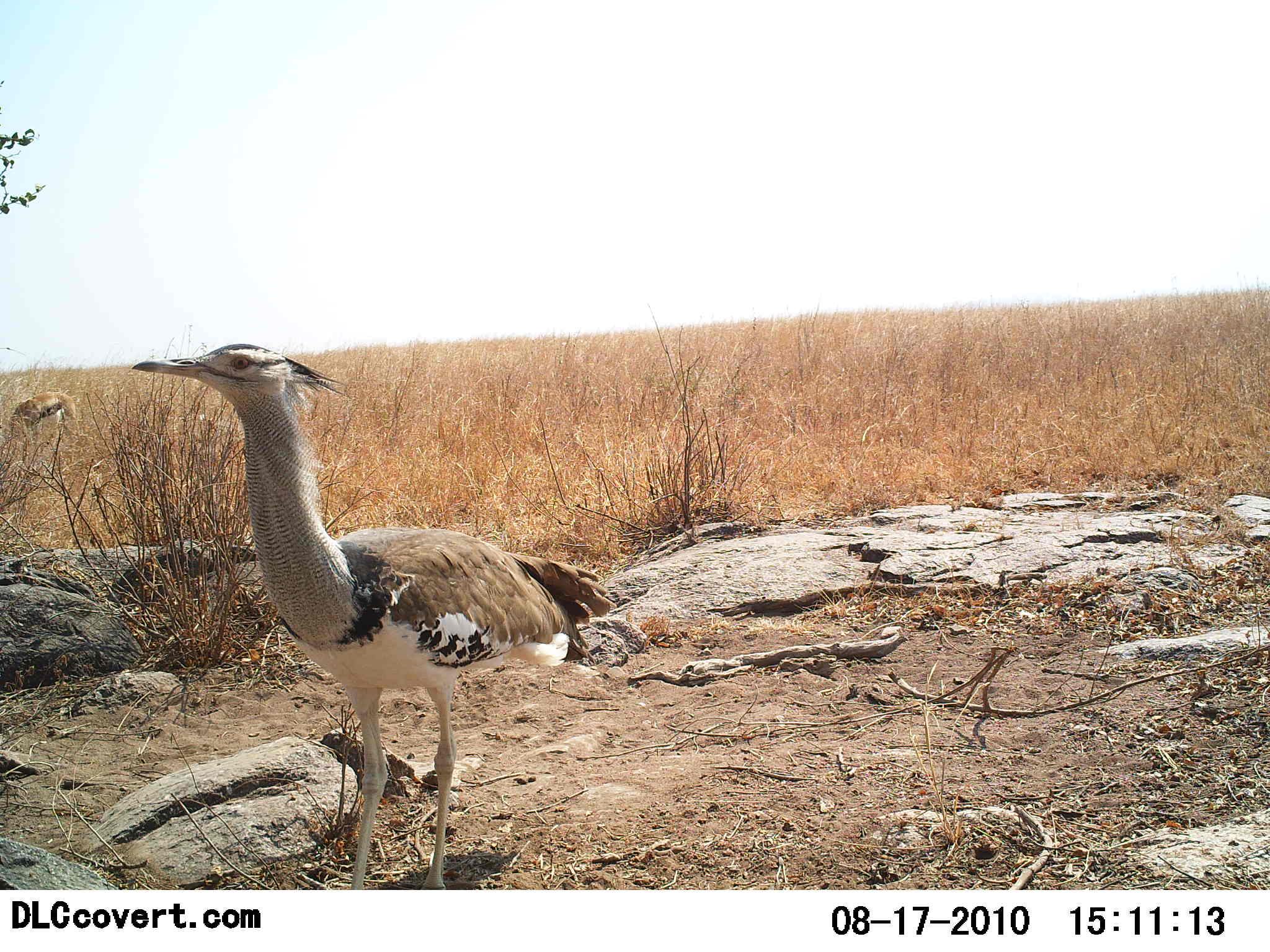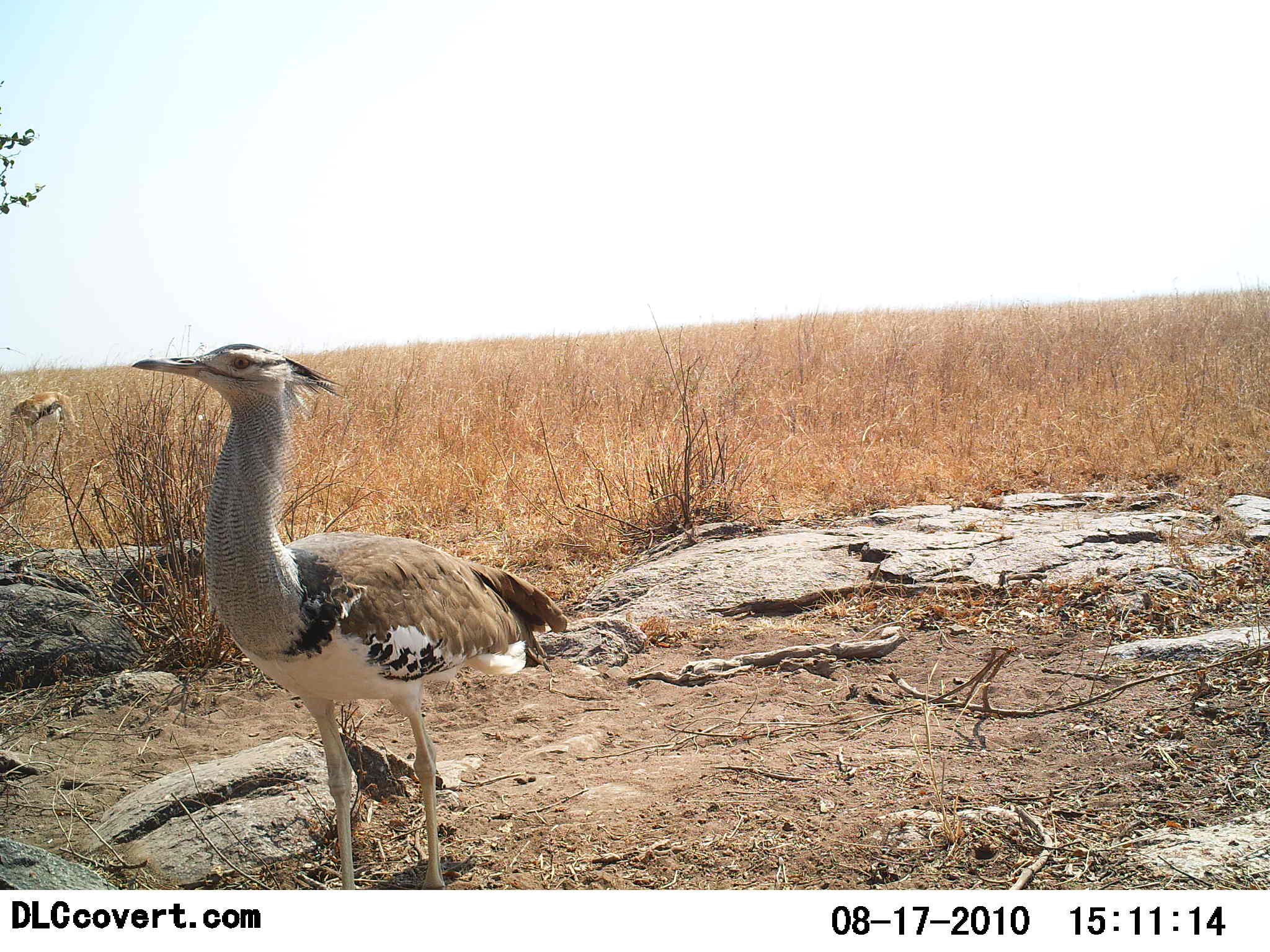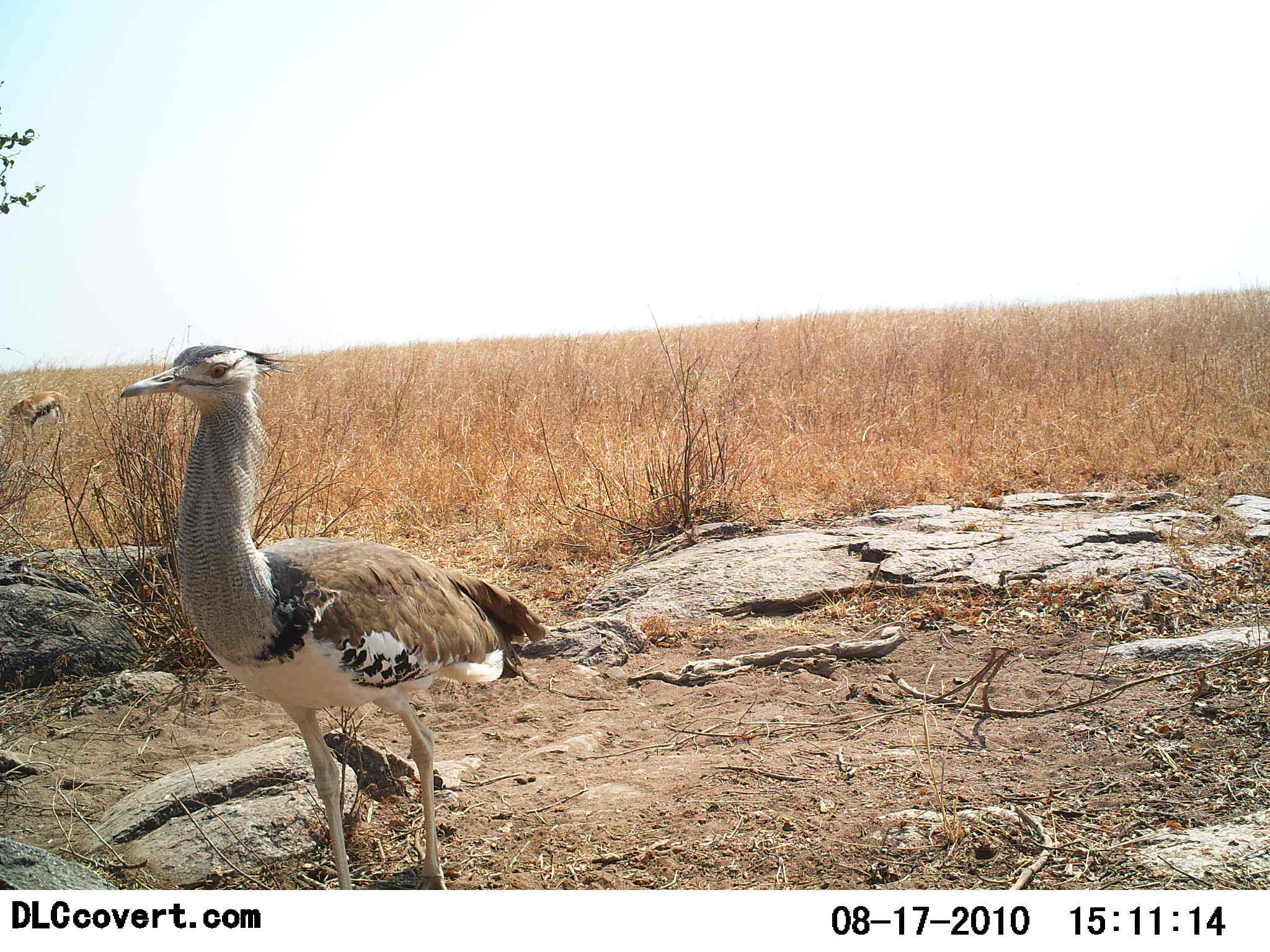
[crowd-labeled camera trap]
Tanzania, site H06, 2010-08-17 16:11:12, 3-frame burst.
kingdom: Animalia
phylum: Chordata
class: Aves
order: Otidiformes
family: Otididae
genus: Ardeotis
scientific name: Ardeotis kori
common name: kori bustard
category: koribustard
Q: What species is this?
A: Koribustard (kori bustard) (Ardeotis kori).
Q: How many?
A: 1.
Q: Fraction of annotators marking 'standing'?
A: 83%.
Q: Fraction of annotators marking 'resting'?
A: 0%.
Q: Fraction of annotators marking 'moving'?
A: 21%.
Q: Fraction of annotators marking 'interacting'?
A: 0%.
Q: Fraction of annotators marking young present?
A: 0%.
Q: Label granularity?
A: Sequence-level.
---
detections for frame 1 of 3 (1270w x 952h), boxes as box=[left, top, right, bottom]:
animal: box=[131, 342, 618, 890]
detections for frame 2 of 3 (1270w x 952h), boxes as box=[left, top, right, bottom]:
animal: box=[131, 343, 570, 890]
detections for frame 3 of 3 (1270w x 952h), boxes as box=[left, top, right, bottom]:
animal: box=[120, 346, 550, 891]